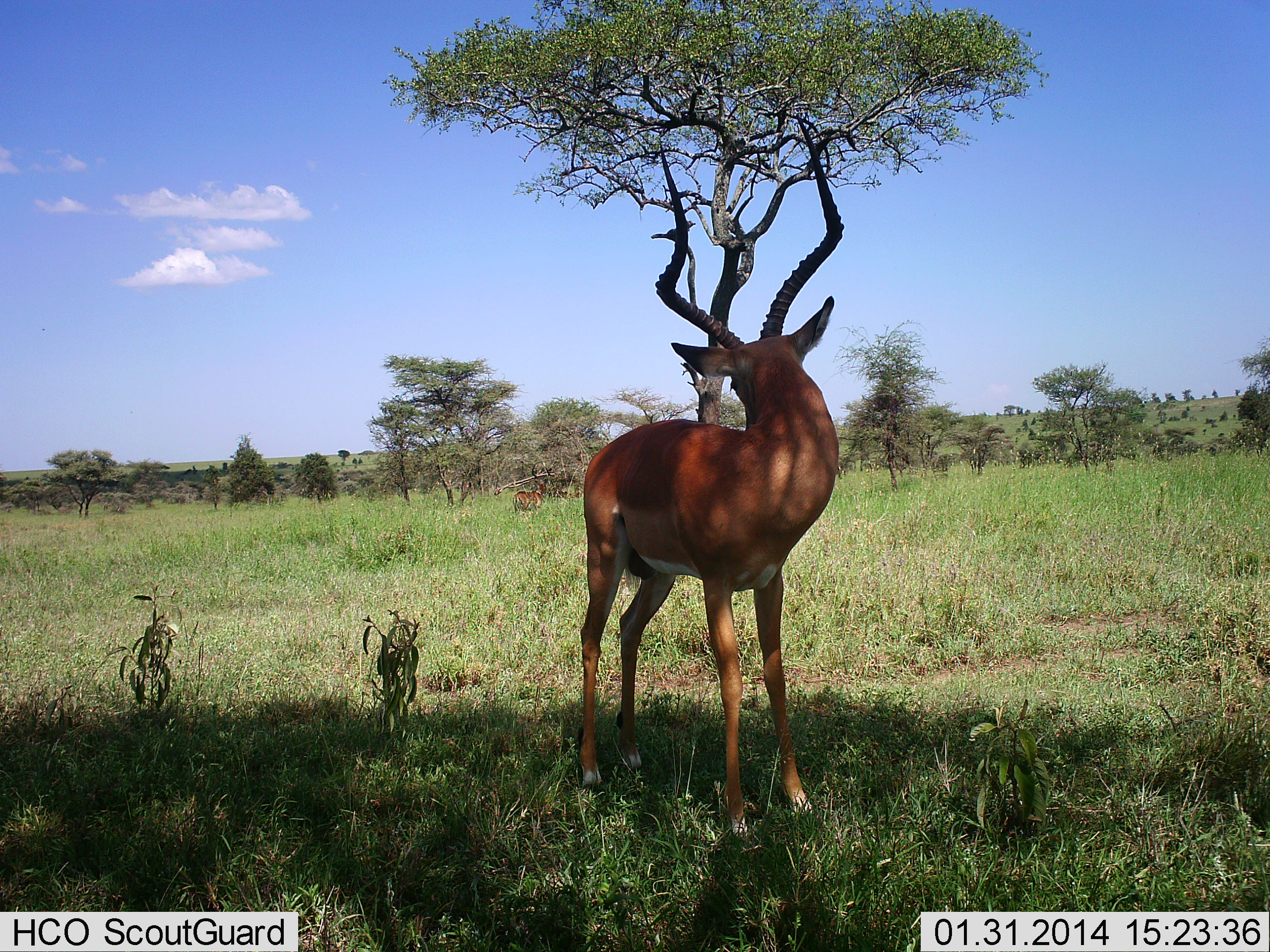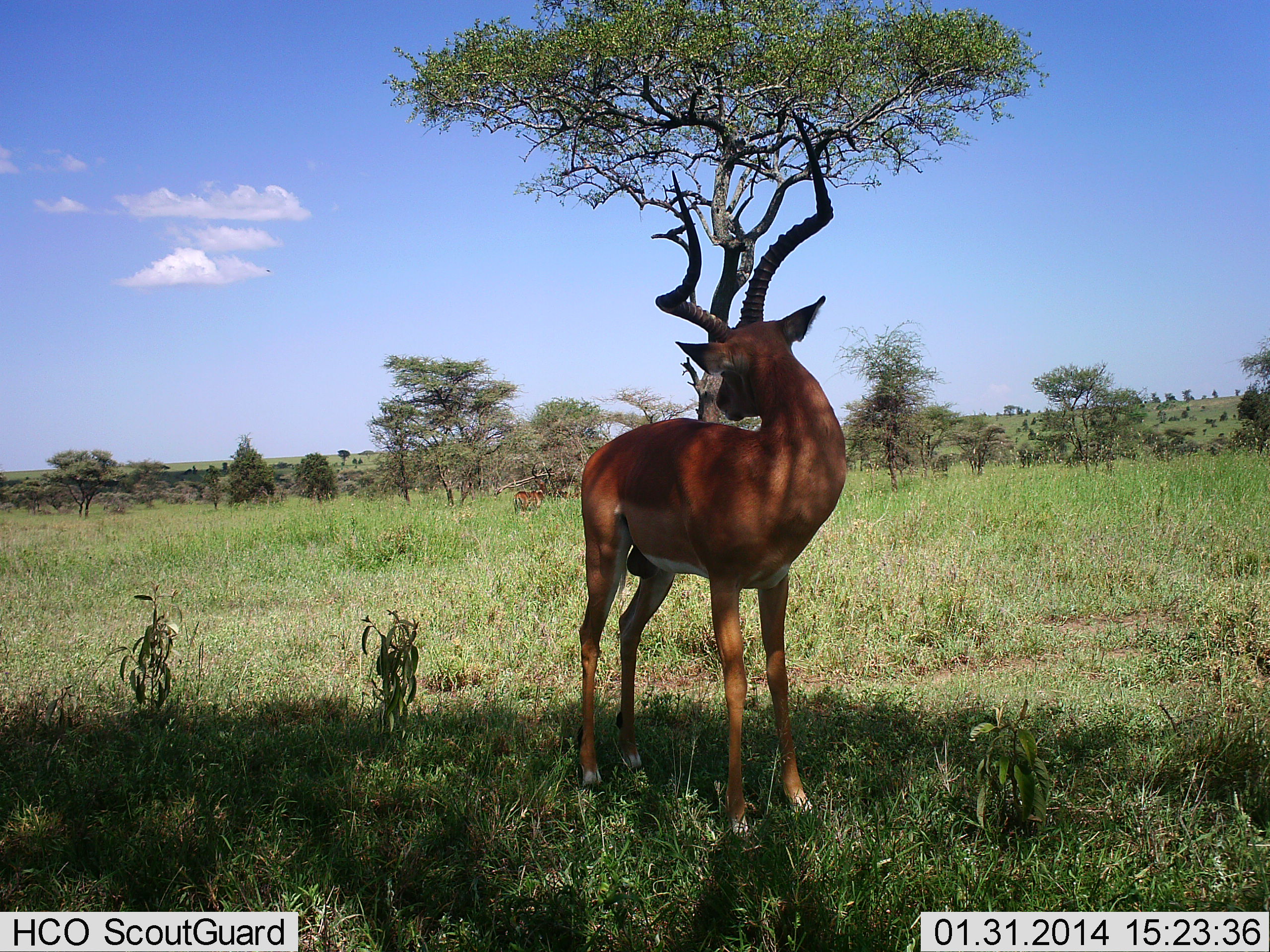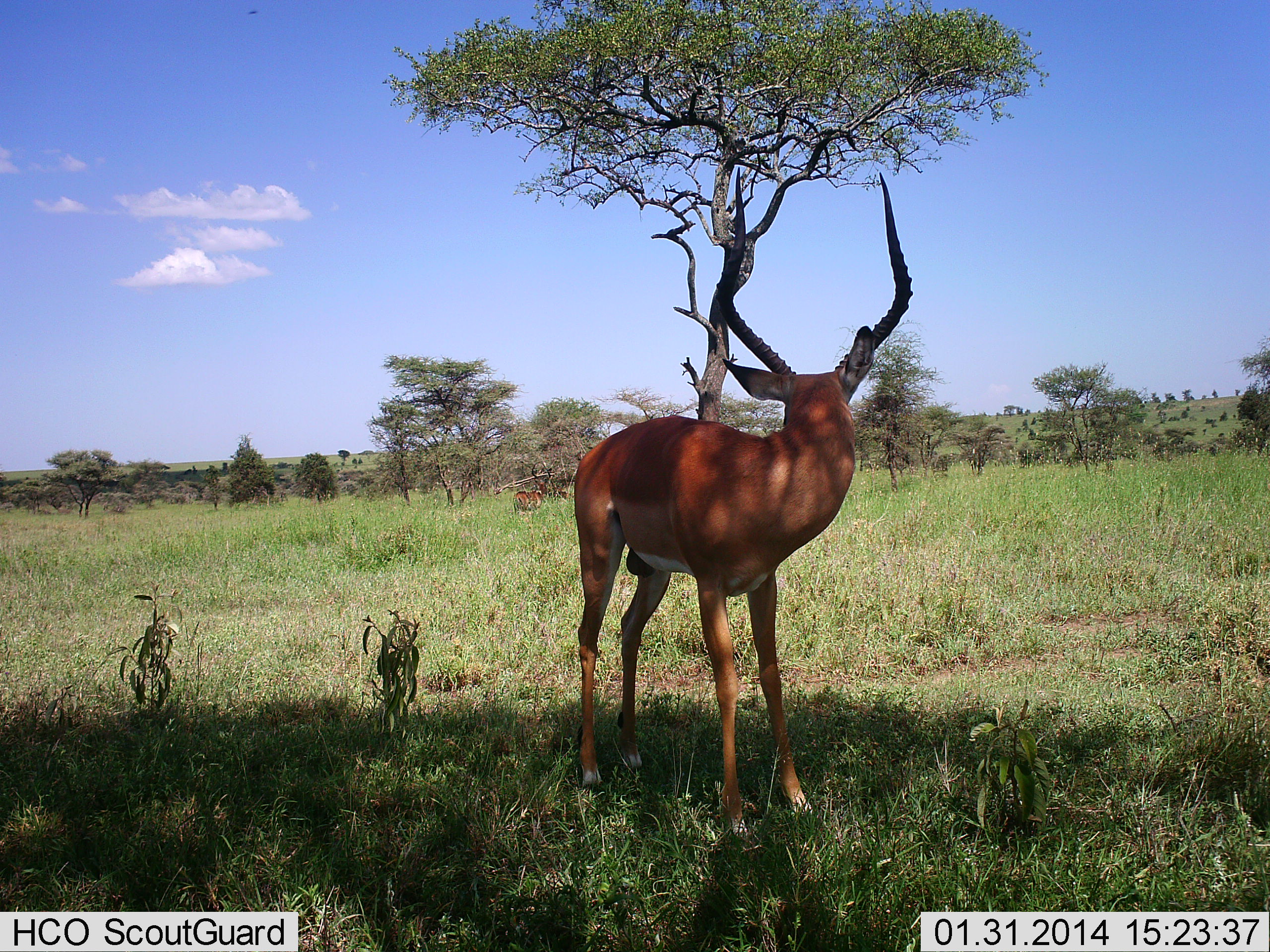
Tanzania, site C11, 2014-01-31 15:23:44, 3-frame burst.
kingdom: Animalia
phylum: Chordata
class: Mammalia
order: Artiodactyla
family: Bovidae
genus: Aepyceros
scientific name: Aepyceros melampus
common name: impala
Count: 1.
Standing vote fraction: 89%.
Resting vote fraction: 9%.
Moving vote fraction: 6%.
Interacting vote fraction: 6%.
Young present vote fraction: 0%.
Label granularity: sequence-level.